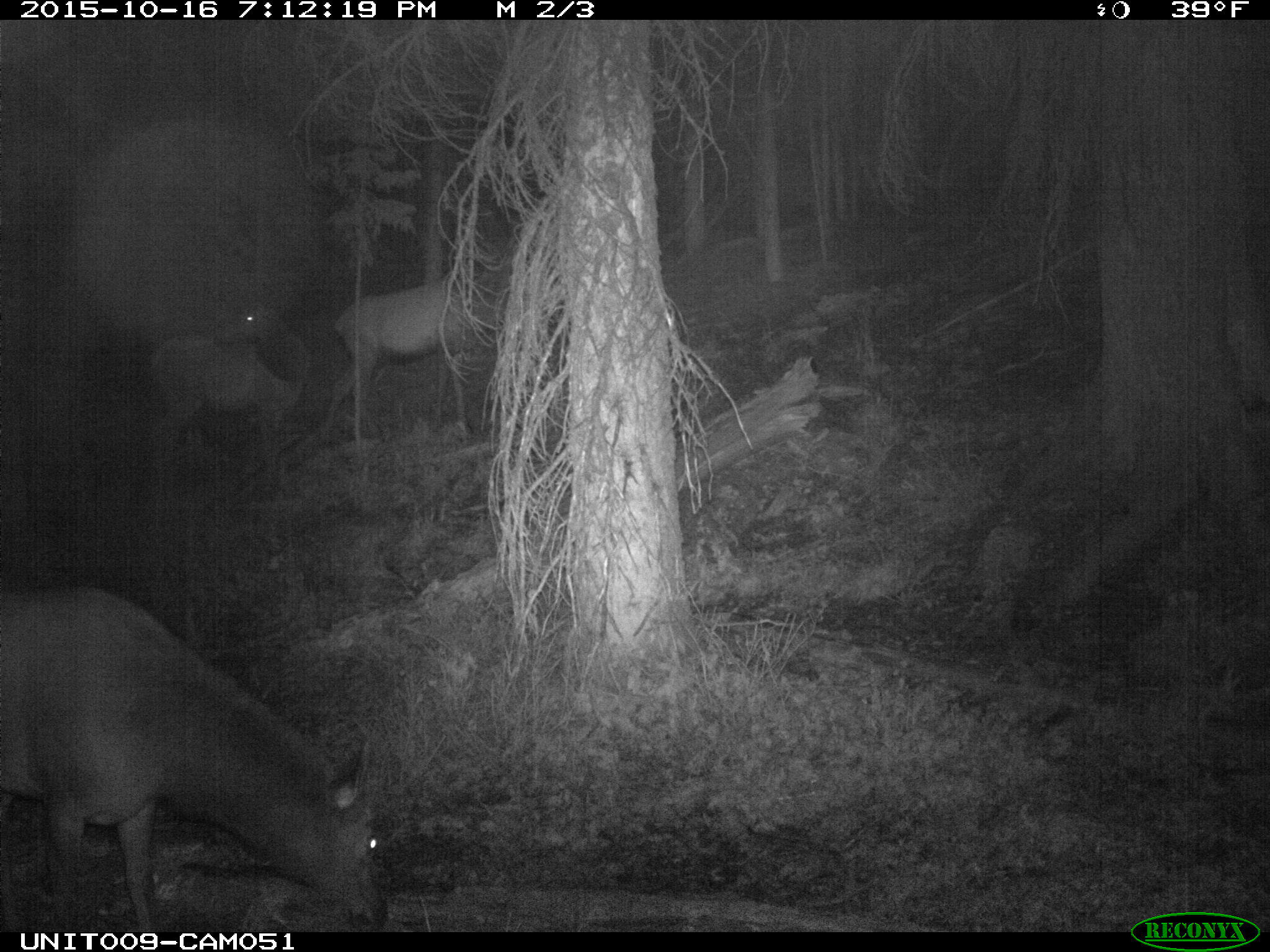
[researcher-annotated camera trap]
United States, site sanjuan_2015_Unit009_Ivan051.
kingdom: Animalia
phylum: Chordata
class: Mammalia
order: Artiodactyla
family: Cervidae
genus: Cervus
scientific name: Cervus elaphus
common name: red deer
Cervus elaphus (red deer).